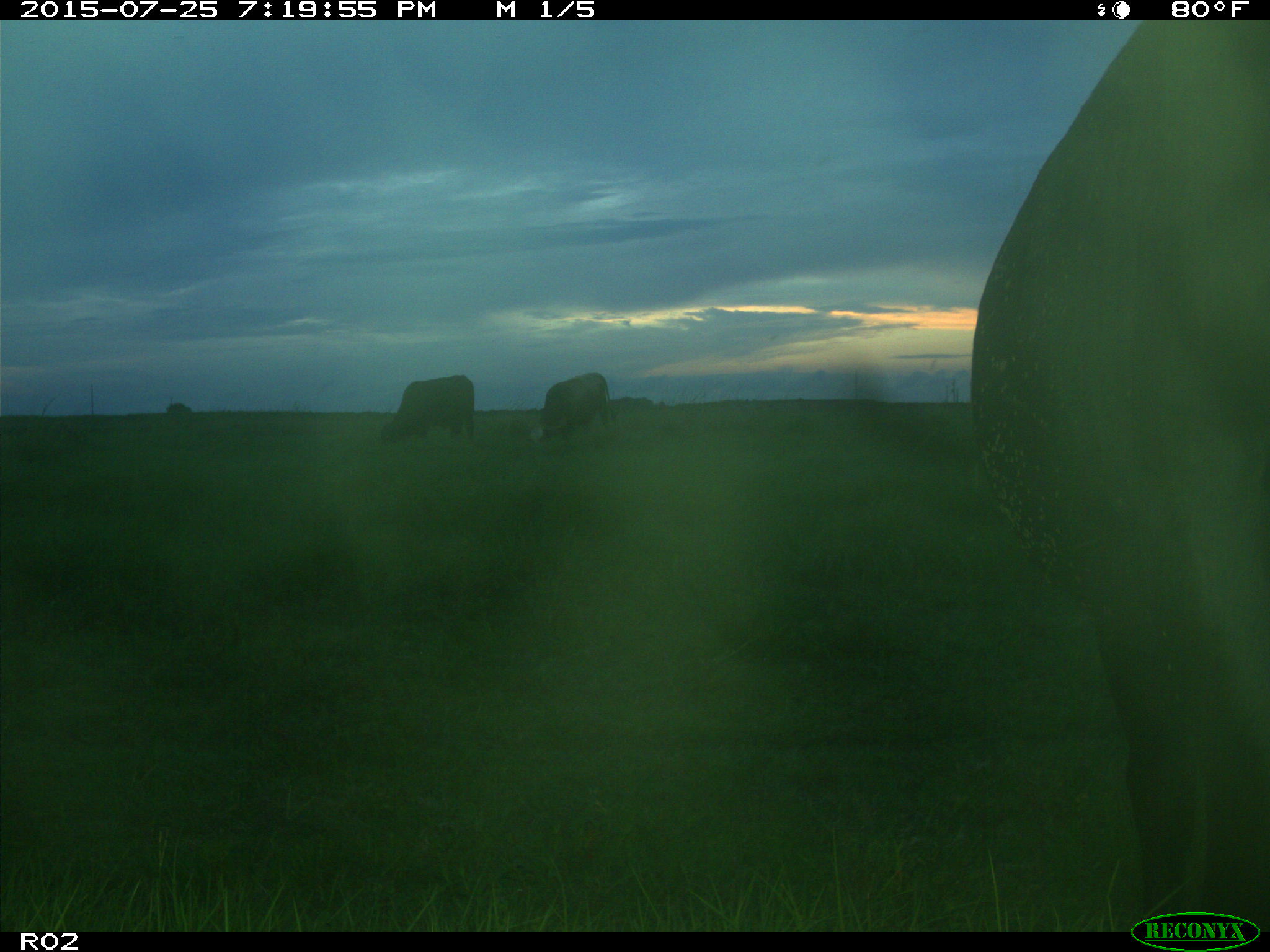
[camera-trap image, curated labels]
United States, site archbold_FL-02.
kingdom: Animalia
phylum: Chordata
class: Mammalia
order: Artiodactyla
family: Bovidae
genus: Bos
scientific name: Bos taurus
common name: domestic cow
Bos taurus (domestic cow).